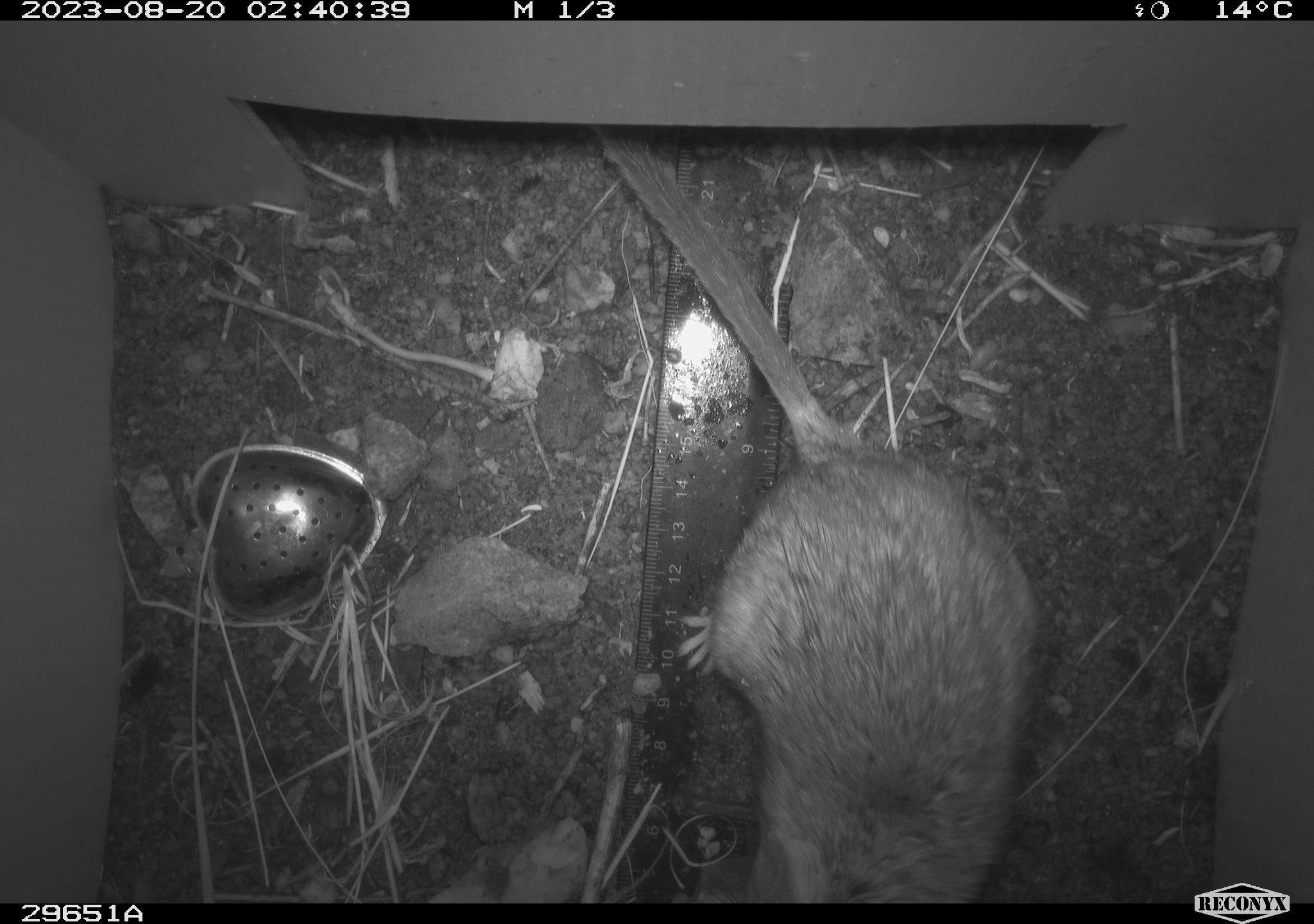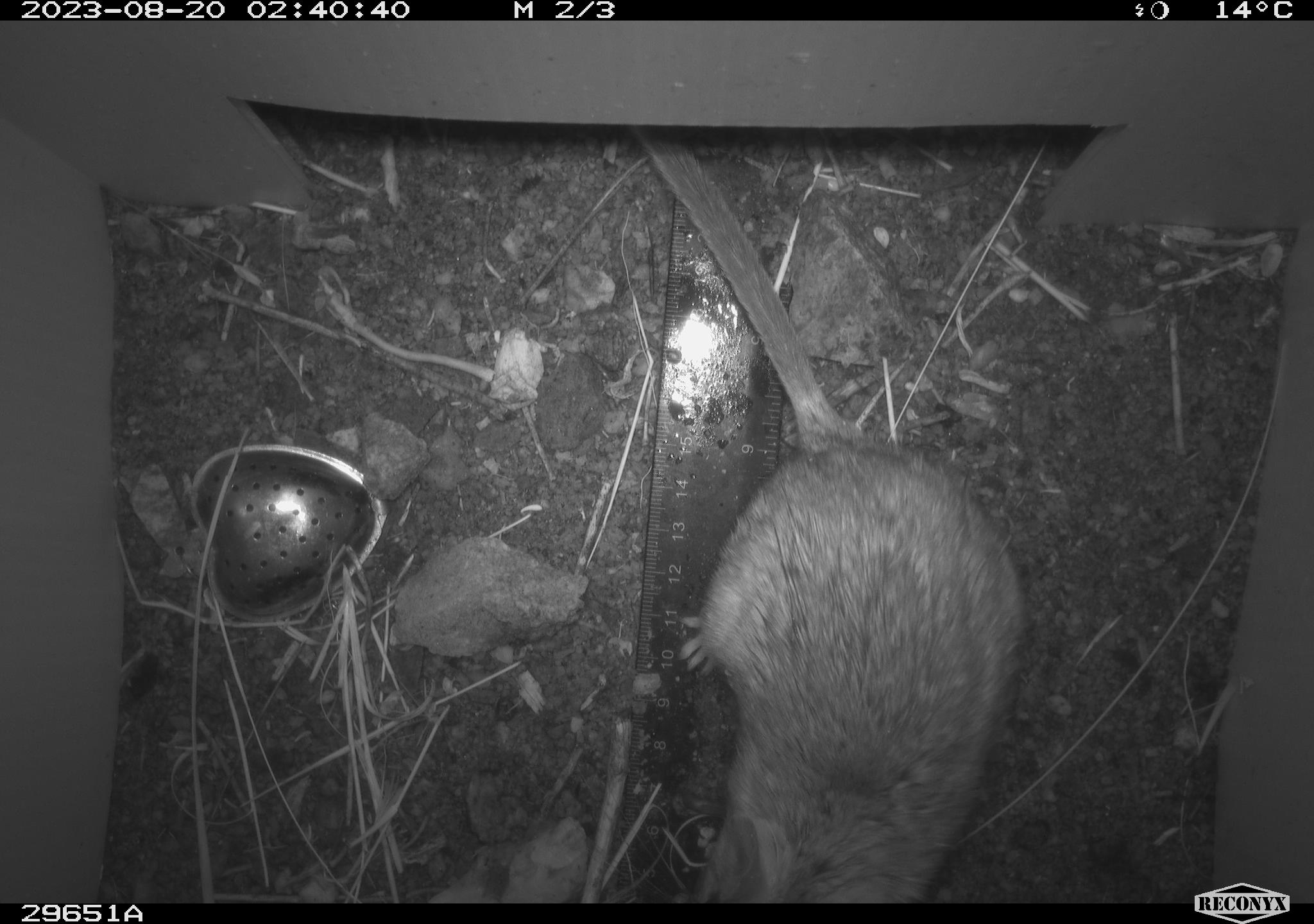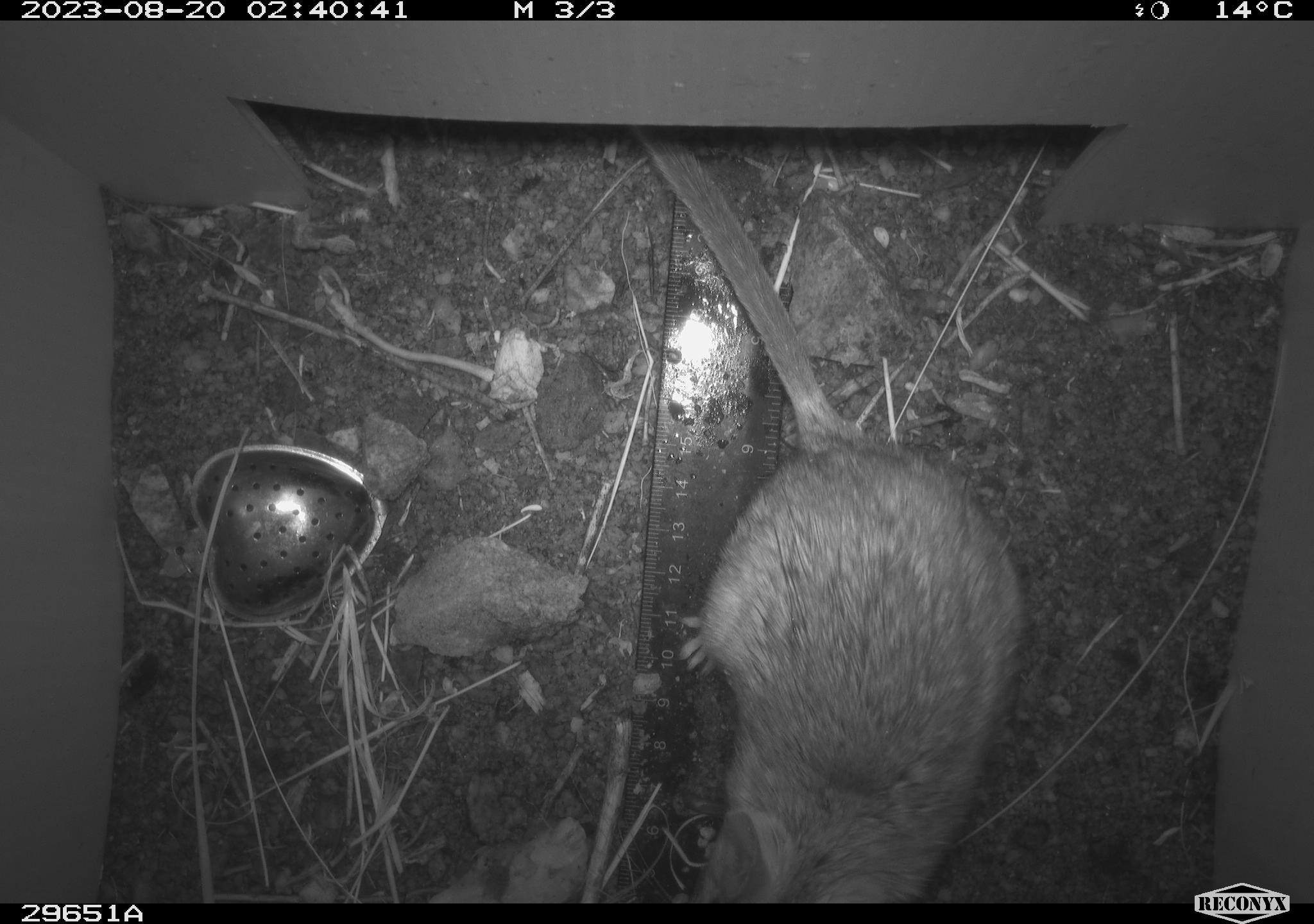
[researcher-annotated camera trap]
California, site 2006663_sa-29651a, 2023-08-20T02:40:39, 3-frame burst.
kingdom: Animalia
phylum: Chordata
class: Mammalia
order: Rodentia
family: Cricetidae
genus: Neotoma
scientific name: Neotoma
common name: pack rat or woodrat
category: neotoma species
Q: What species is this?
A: Neotoma species (pack rat or woodrat) (Neotoma).